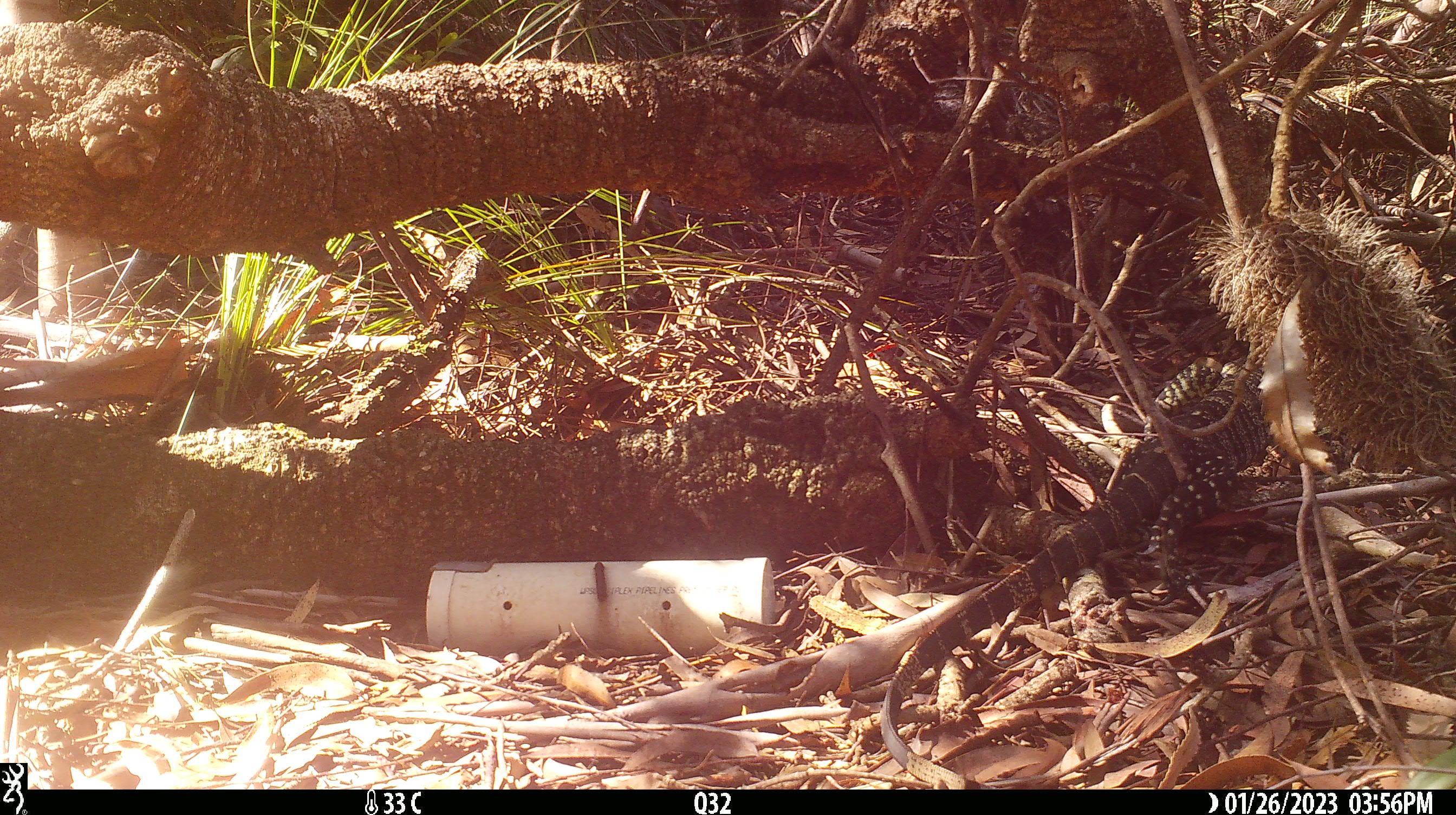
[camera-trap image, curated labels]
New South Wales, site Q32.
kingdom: Animalia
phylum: Chordata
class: Reptilia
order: Squamata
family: Varanidae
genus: Varanus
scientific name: Varanus varius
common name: lace monitor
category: goanna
Goanna (lace monitor) (Varanus varius).